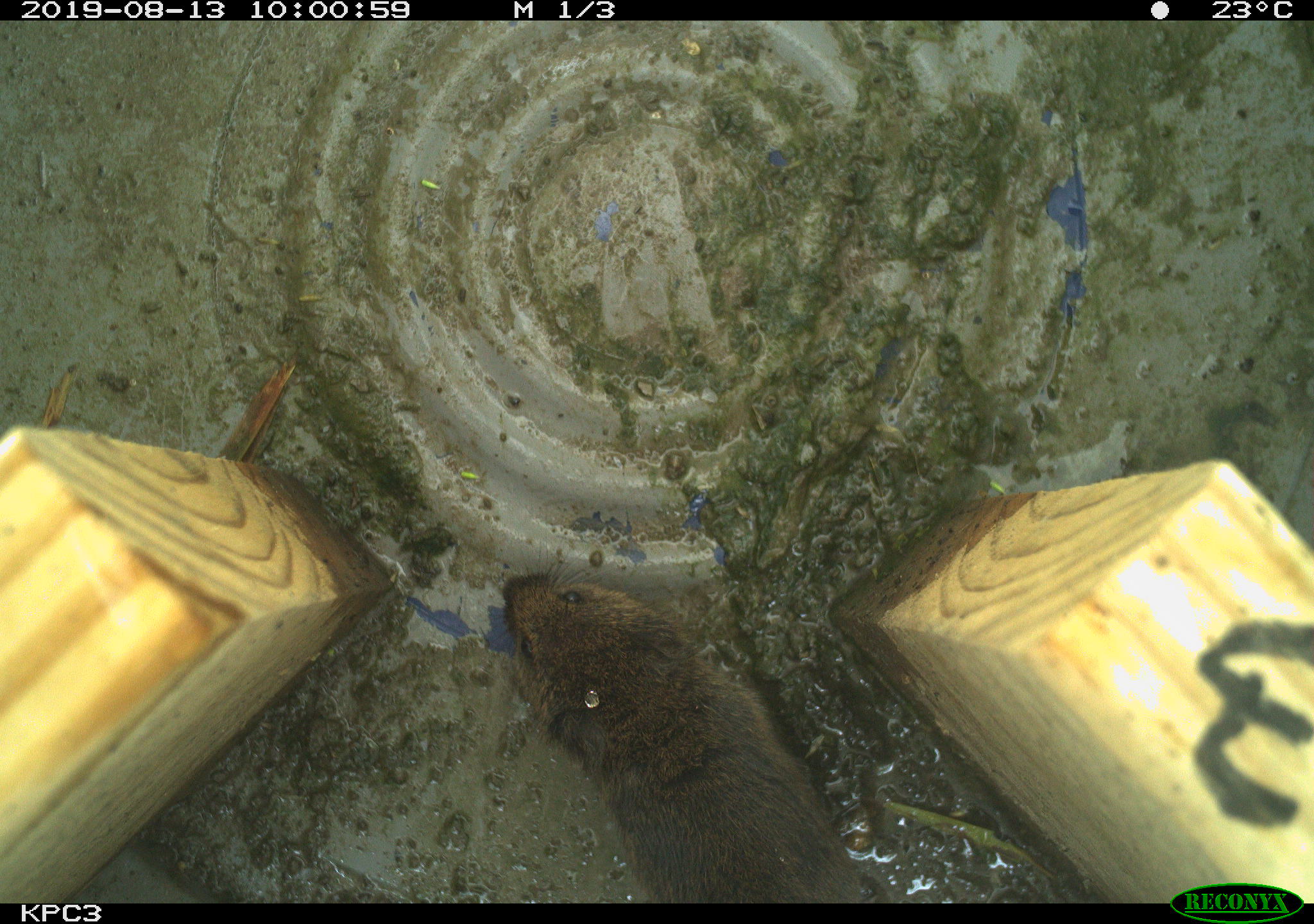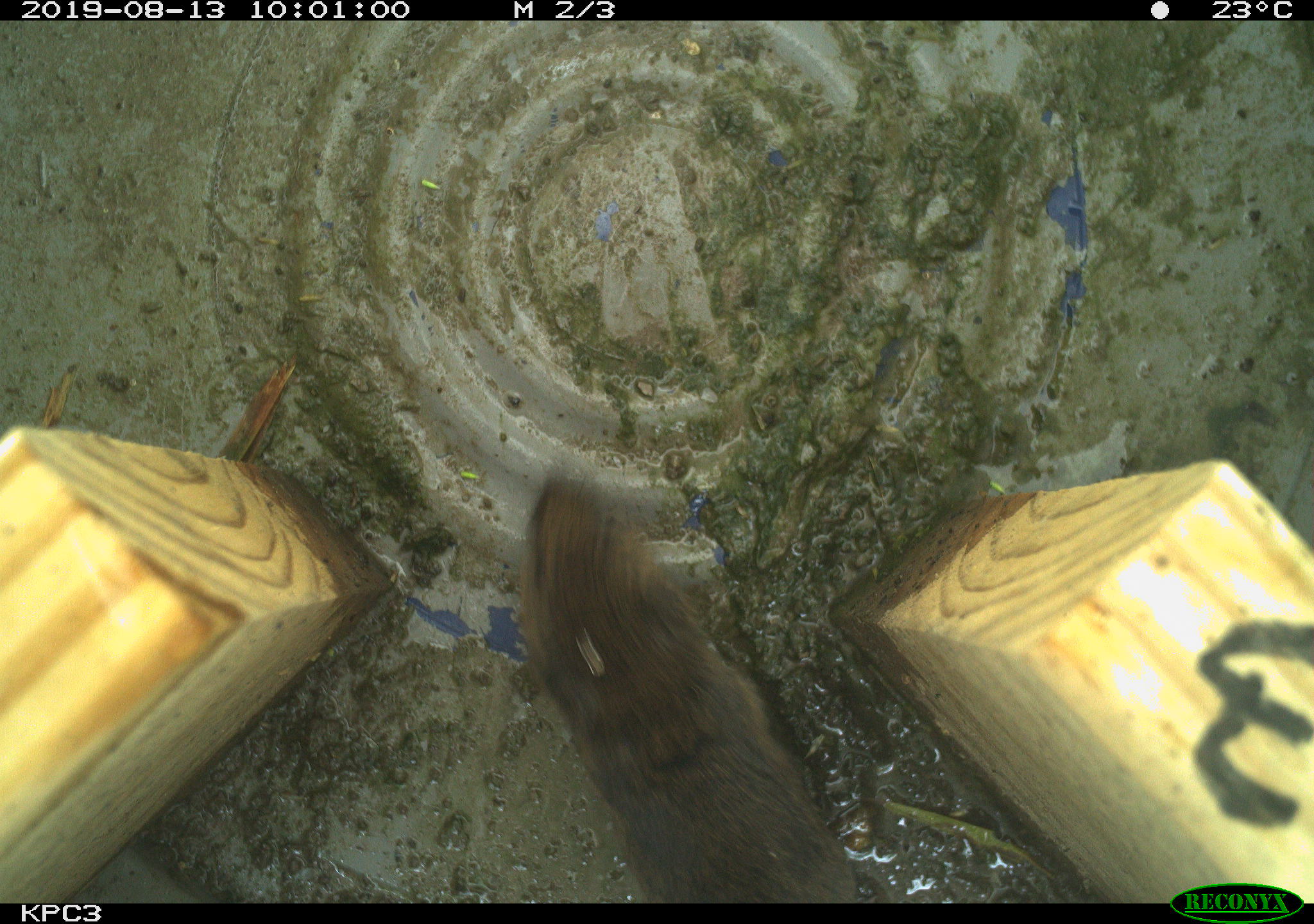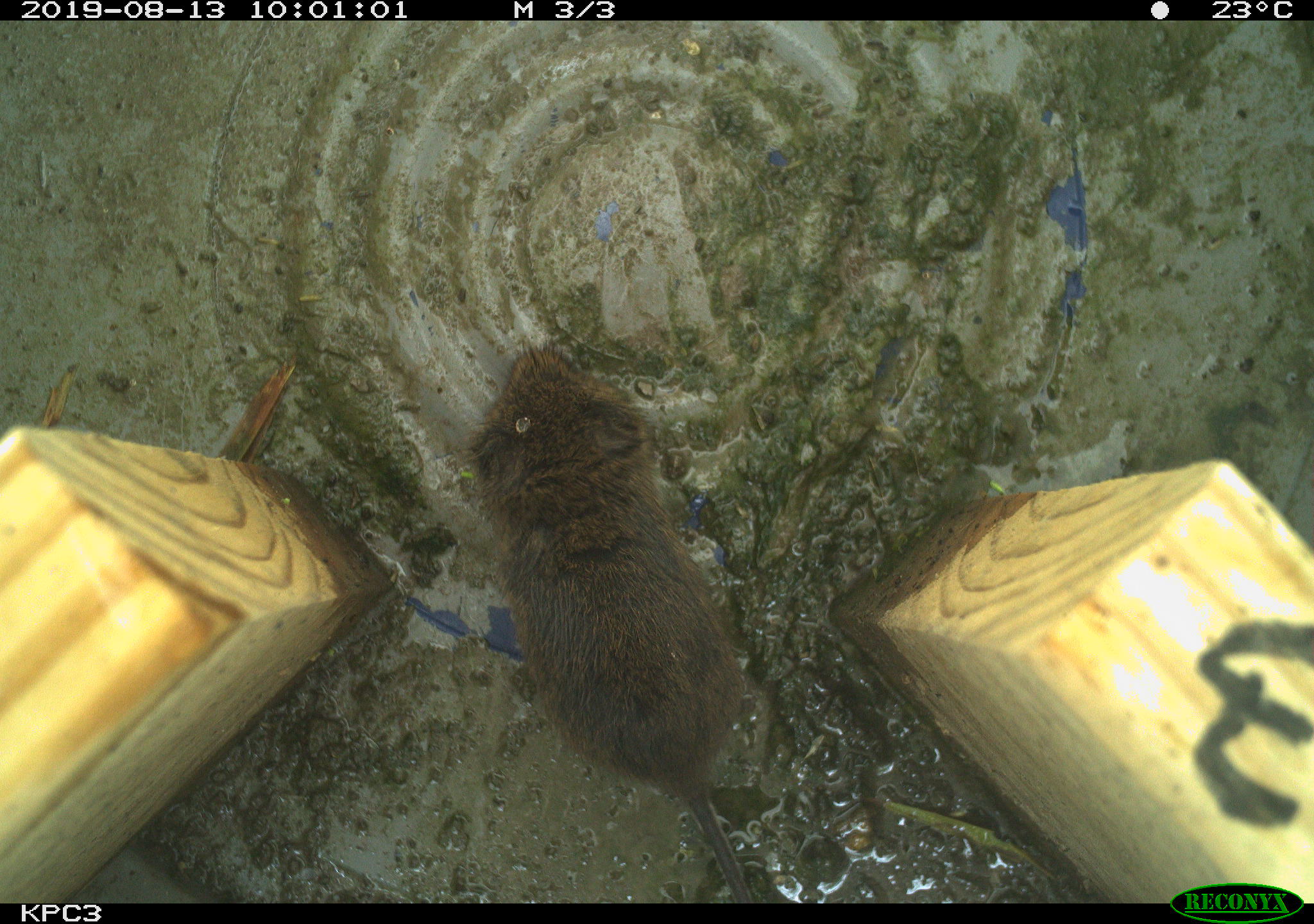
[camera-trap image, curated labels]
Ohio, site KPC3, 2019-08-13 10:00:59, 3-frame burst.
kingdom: Animalia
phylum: Chordata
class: Mammalia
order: Rodentia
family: Cricetidae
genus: Microtus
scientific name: Microtus pennsylvanicus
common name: meadow vole